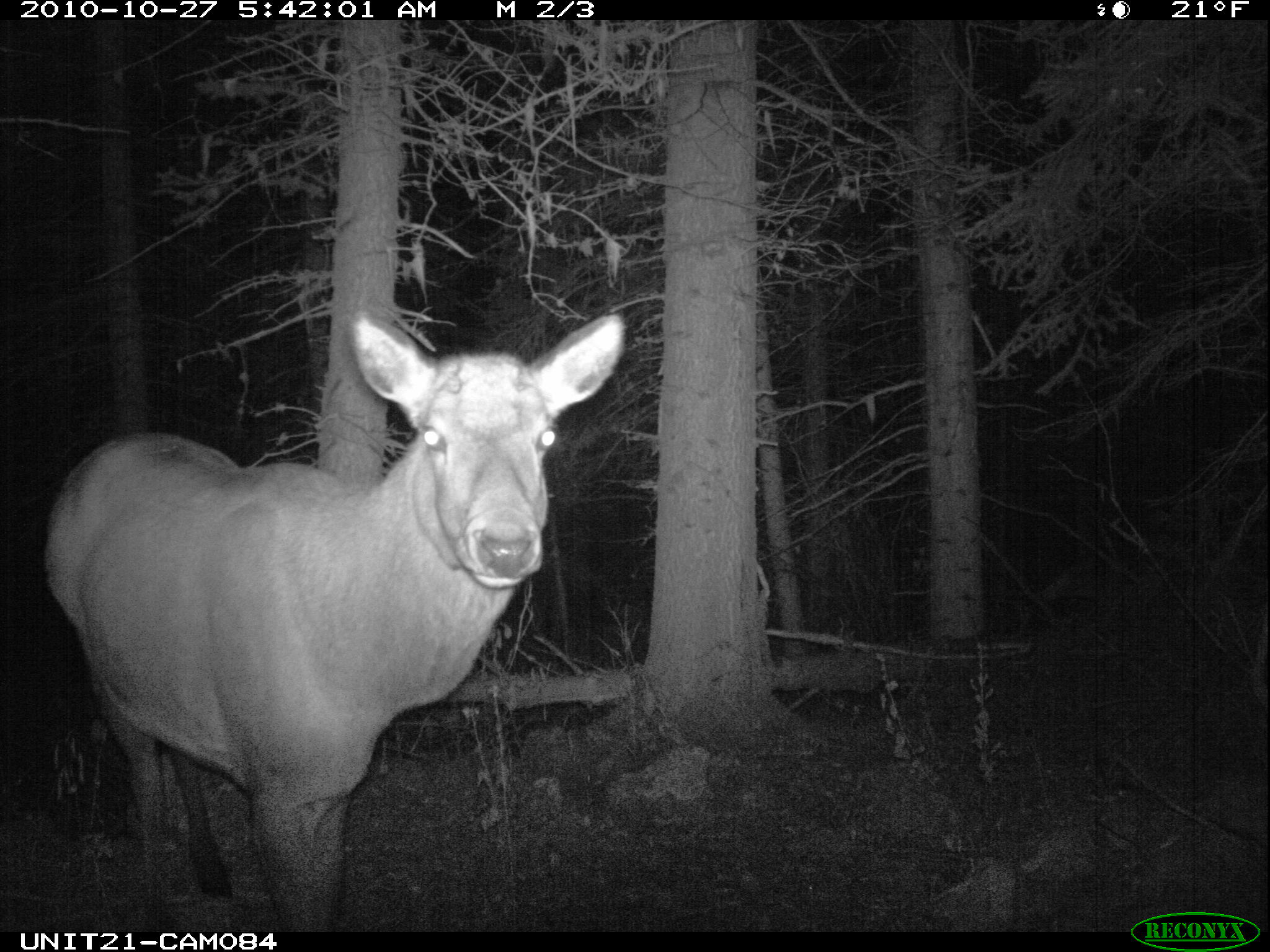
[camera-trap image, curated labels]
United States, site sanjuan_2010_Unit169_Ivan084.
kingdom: Animalia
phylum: Chordata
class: Mammalia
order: Artiodactyla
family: Cervidae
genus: Cervus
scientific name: Cervus elaphus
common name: red deer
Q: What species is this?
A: Cervus elaphus (red deer).